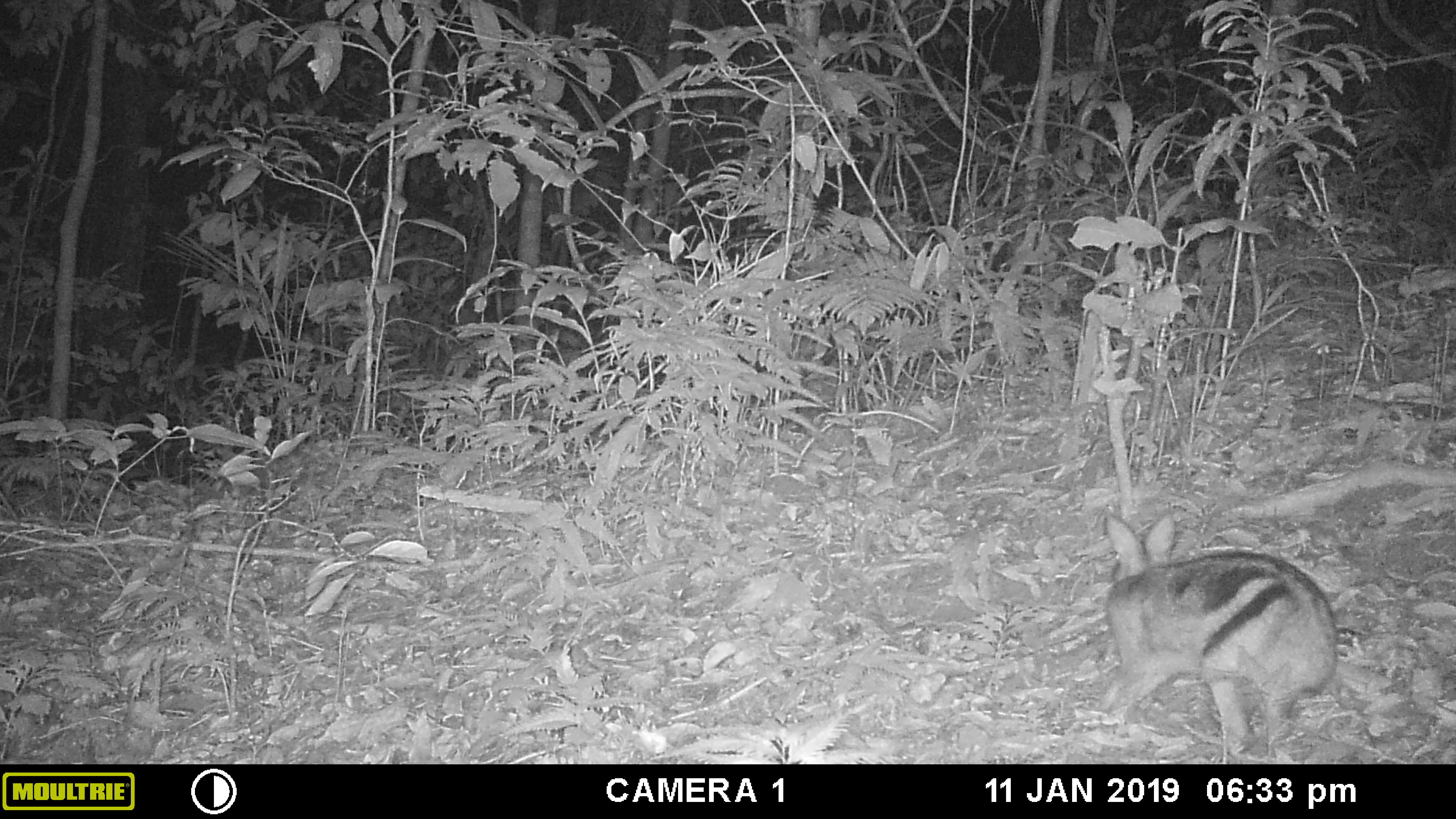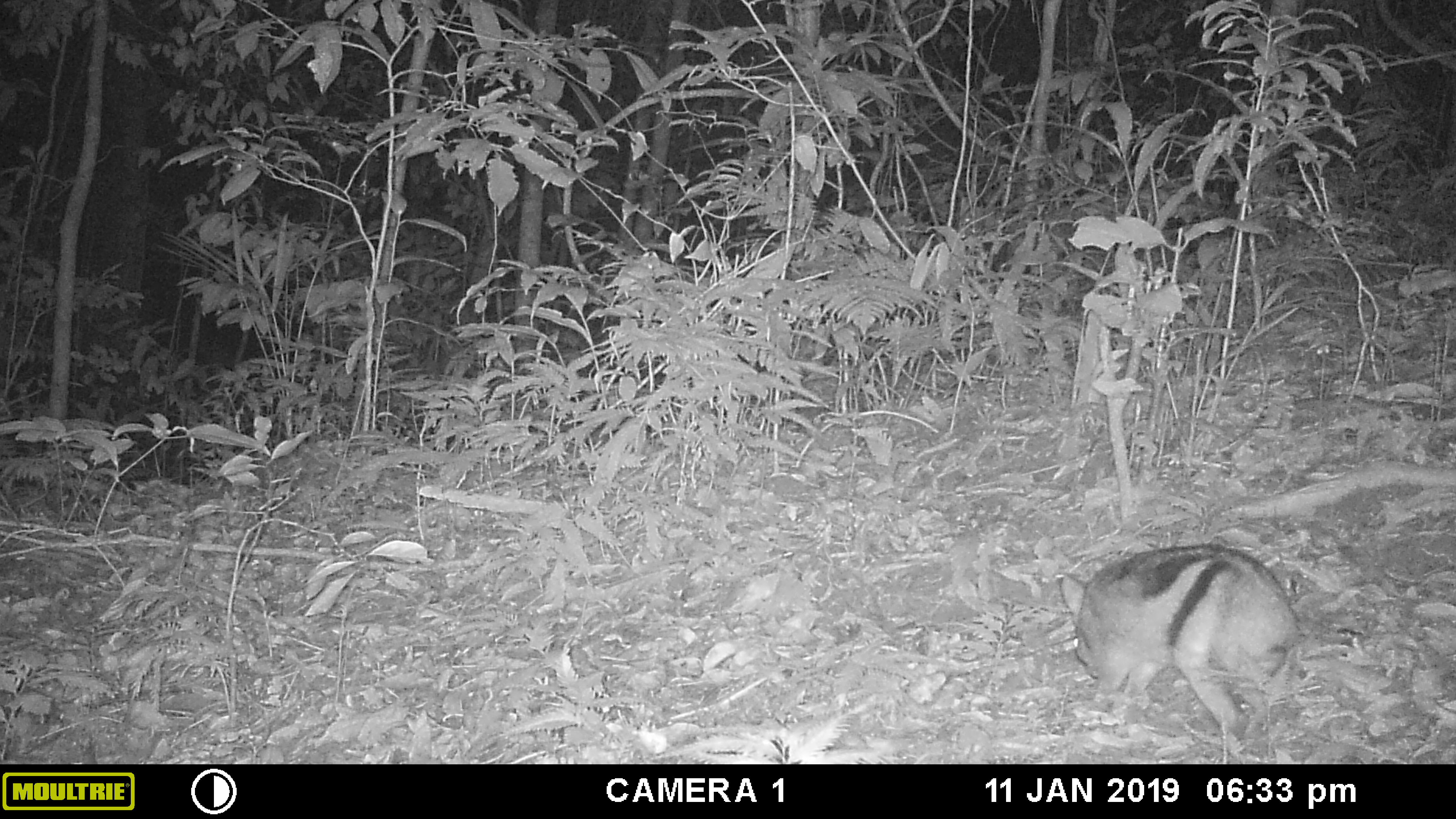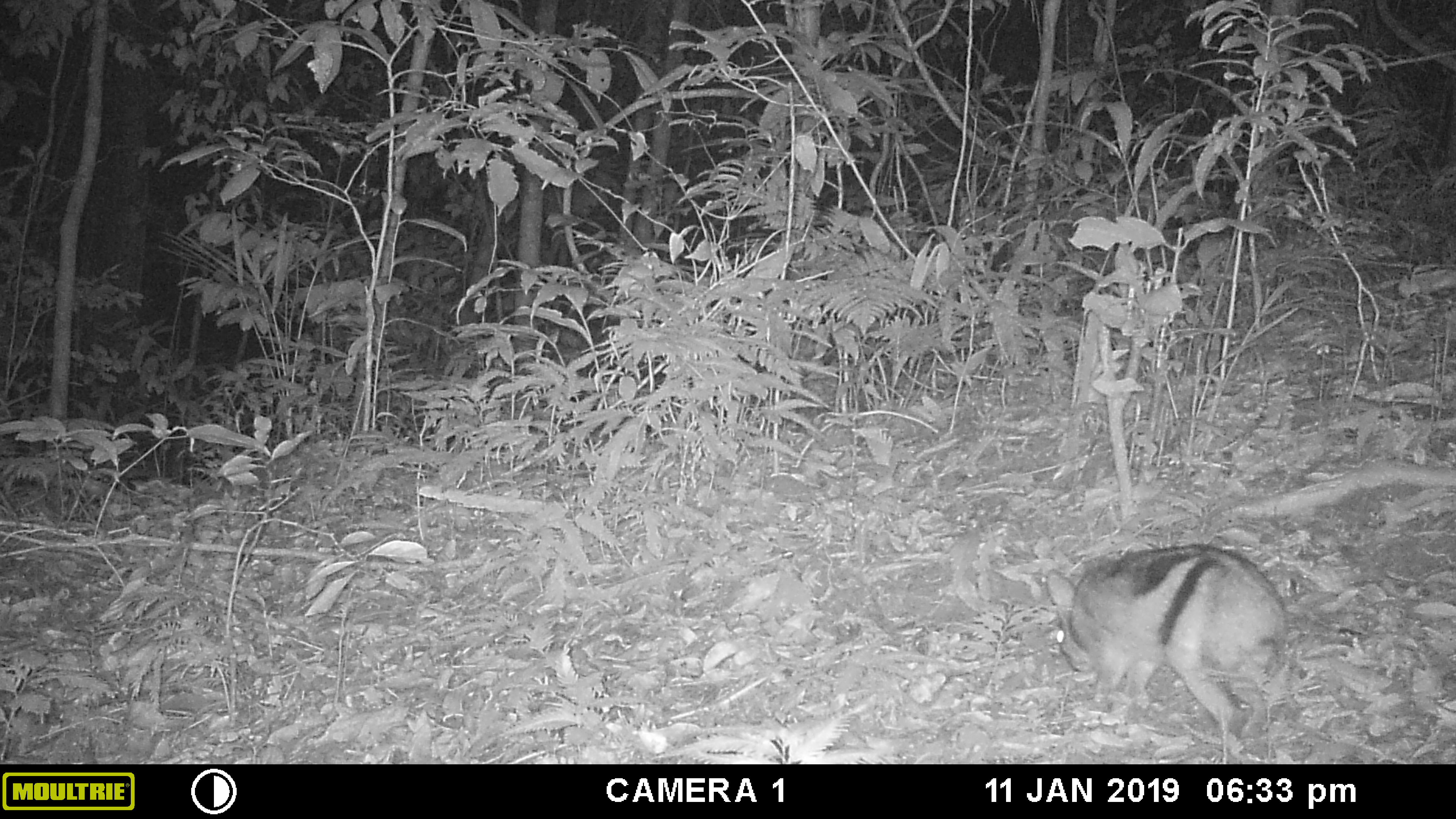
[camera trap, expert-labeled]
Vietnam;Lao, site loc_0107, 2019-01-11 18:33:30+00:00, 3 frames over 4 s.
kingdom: Animalia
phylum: Chordata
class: Mammalia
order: Lagomorpha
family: Leporidae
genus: Nesolagus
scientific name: Nesolagus timminsi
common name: annamite striped rabbit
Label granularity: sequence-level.